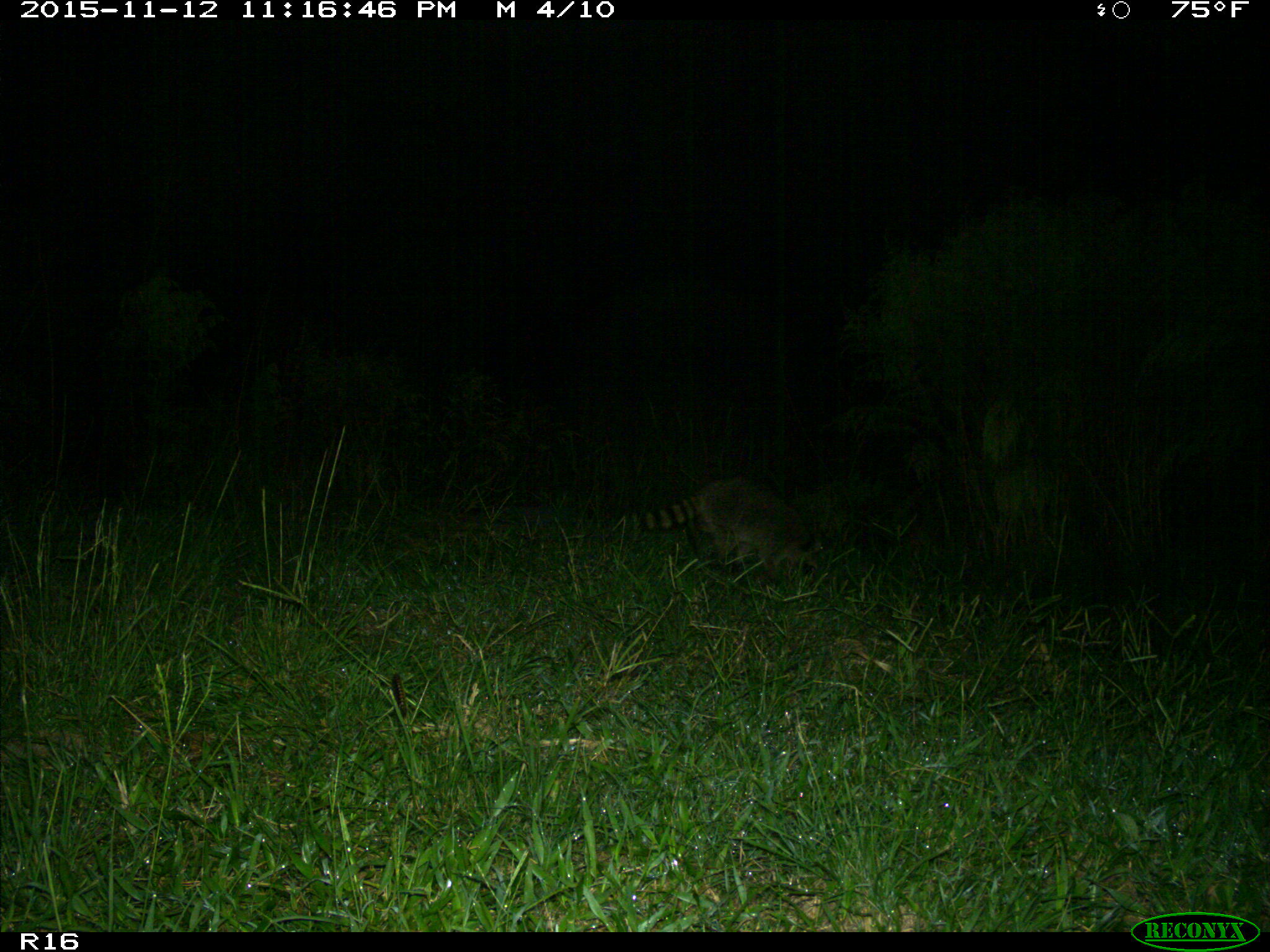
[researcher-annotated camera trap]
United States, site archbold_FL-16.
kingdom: Animalia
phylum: Chordata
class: Mammalia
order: Carnivora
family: Procyonidae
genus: Procyon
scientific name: Procyon lotor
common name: common raccoon